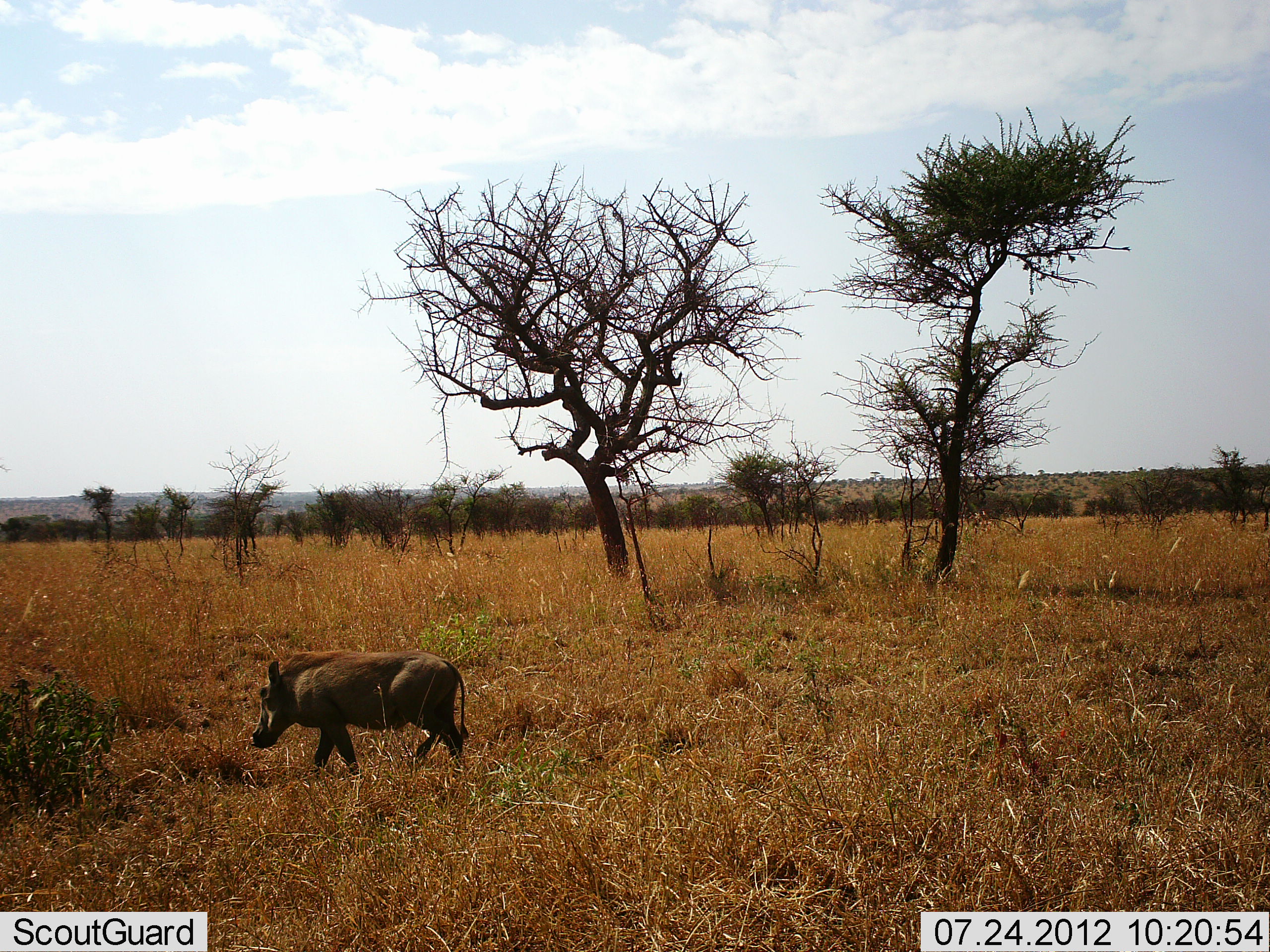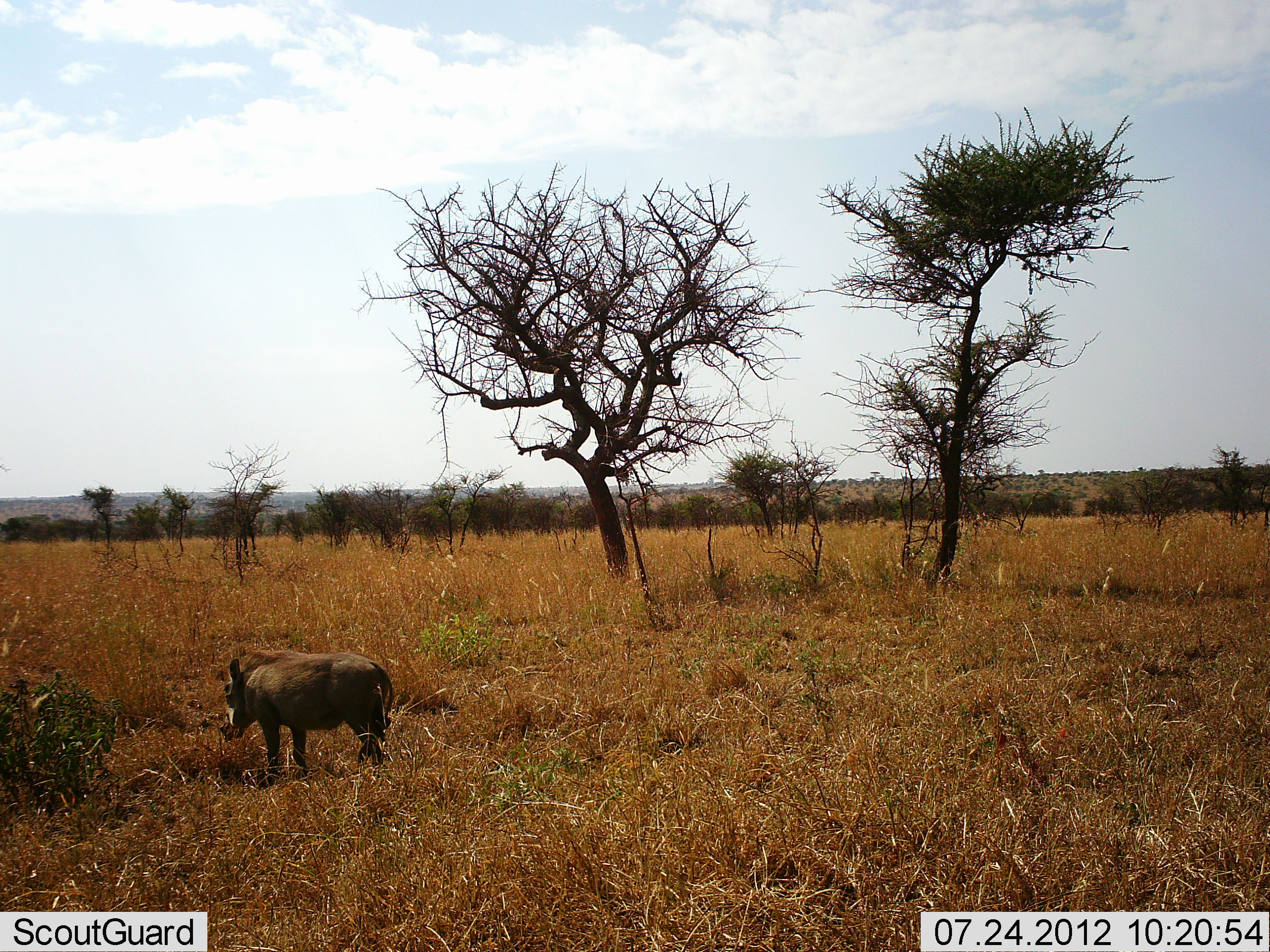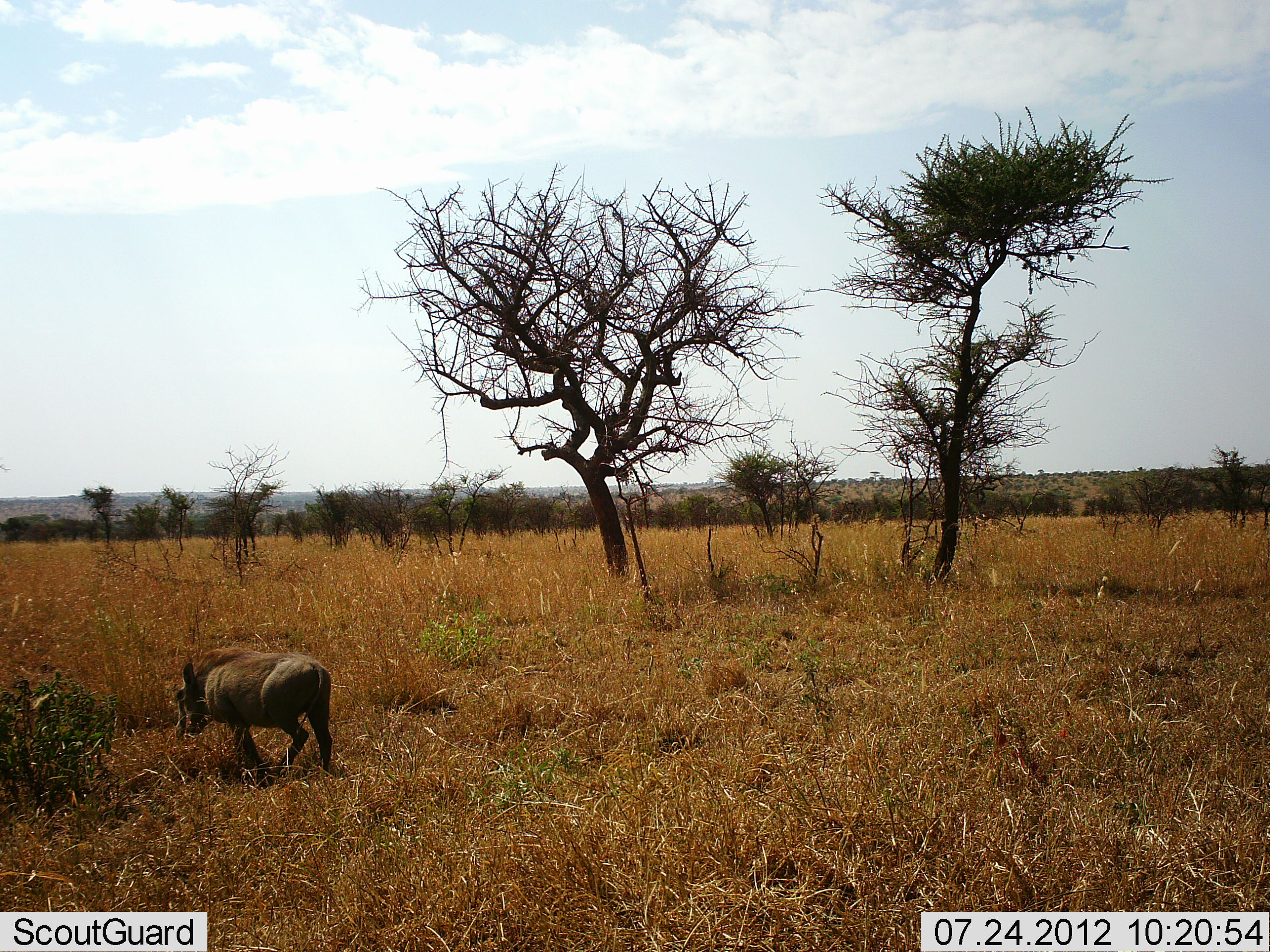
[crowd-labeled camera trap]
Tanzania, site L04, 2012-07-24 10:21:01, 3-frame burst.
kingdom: Animalia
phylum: Chordata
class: Mammalia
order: Artiodactyla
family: Suidae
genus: Phacochoerus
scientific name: Phacochoerus africanus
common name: warthog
Warthog (Phacochoerus africanus), count 1. Behavior (volunteer vote fractions): standing 0%, resting 0%, moving 100%, interacting 0%. Young present (vote fraction): 0%. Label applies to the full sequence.